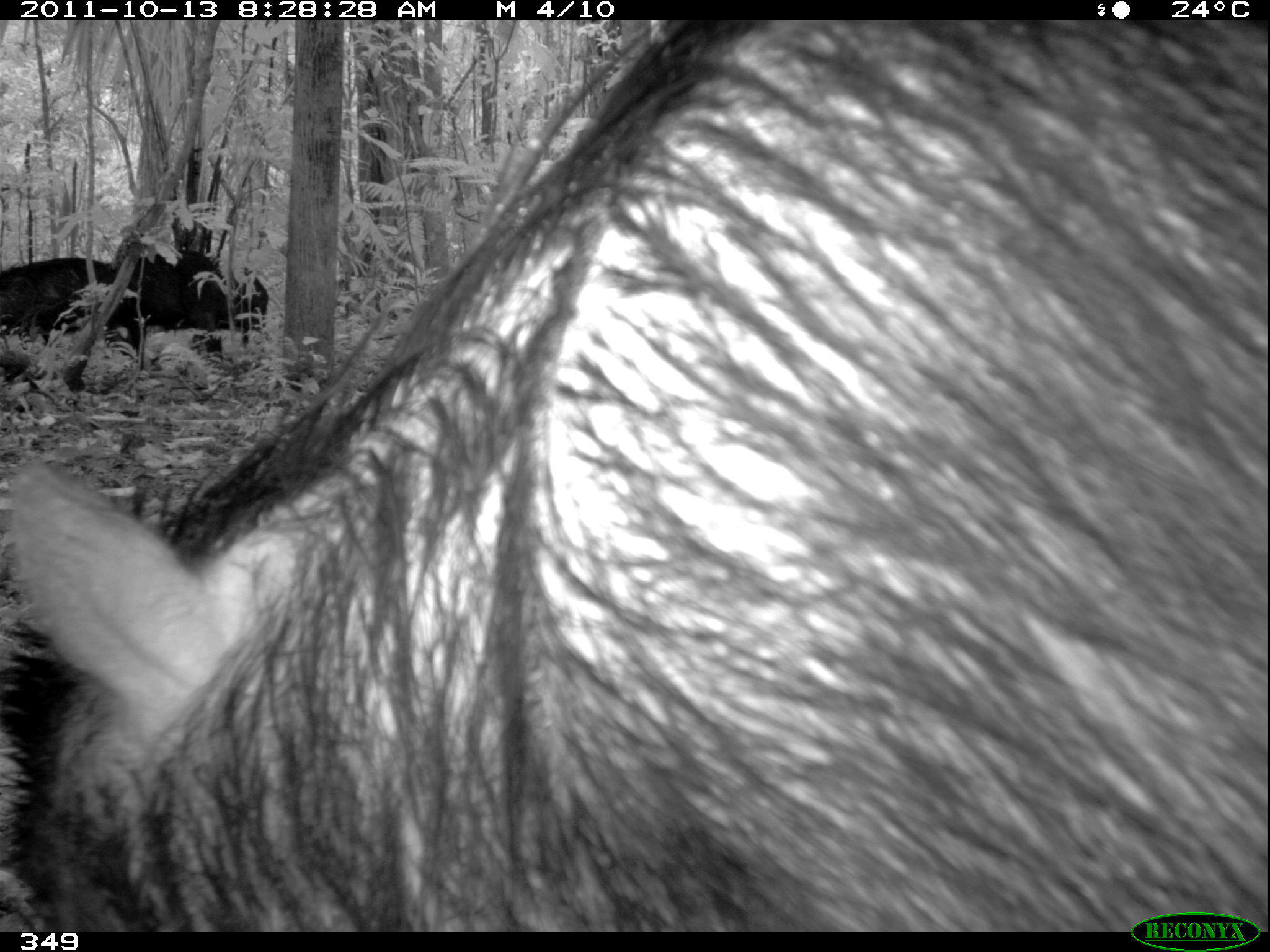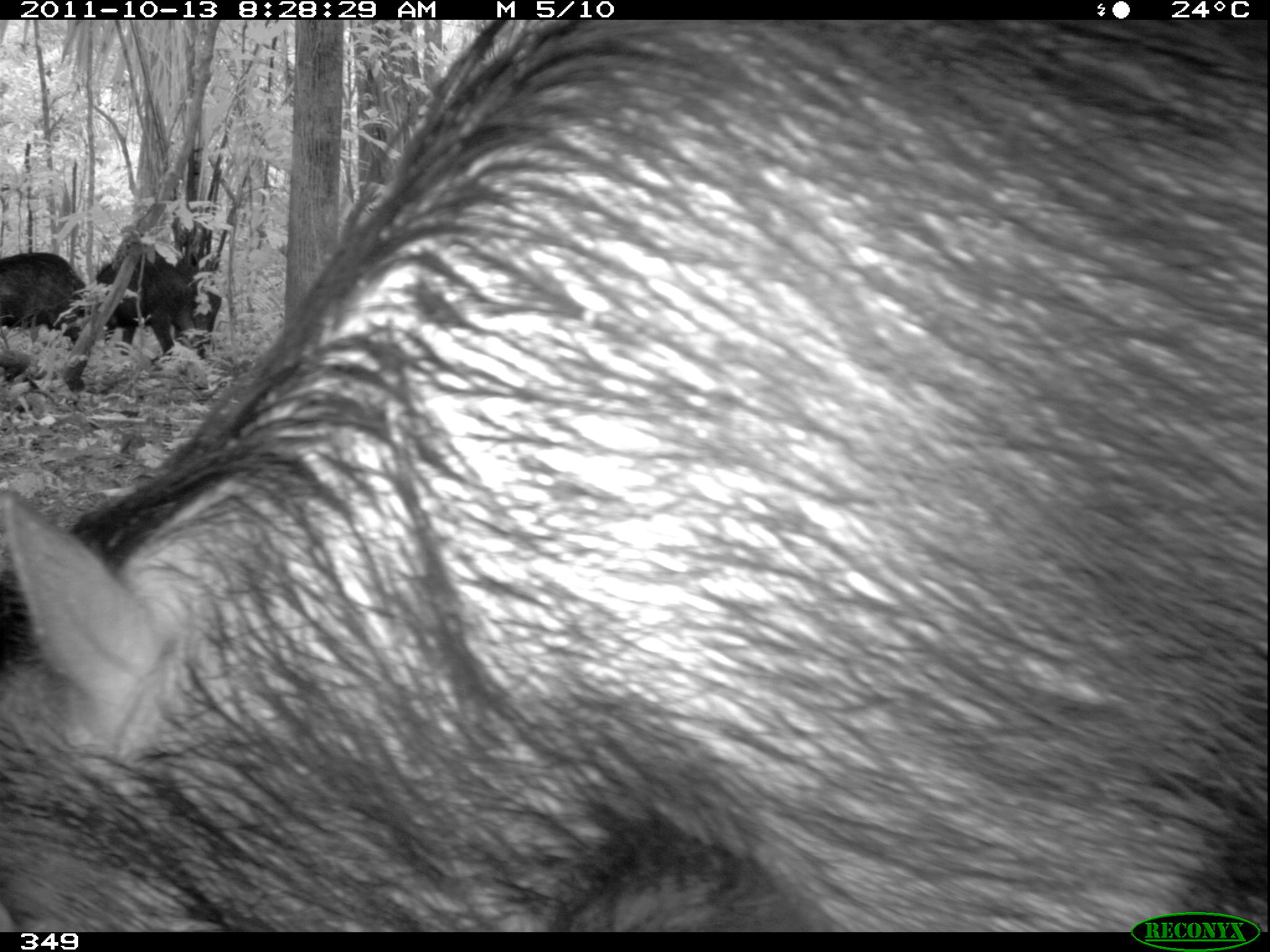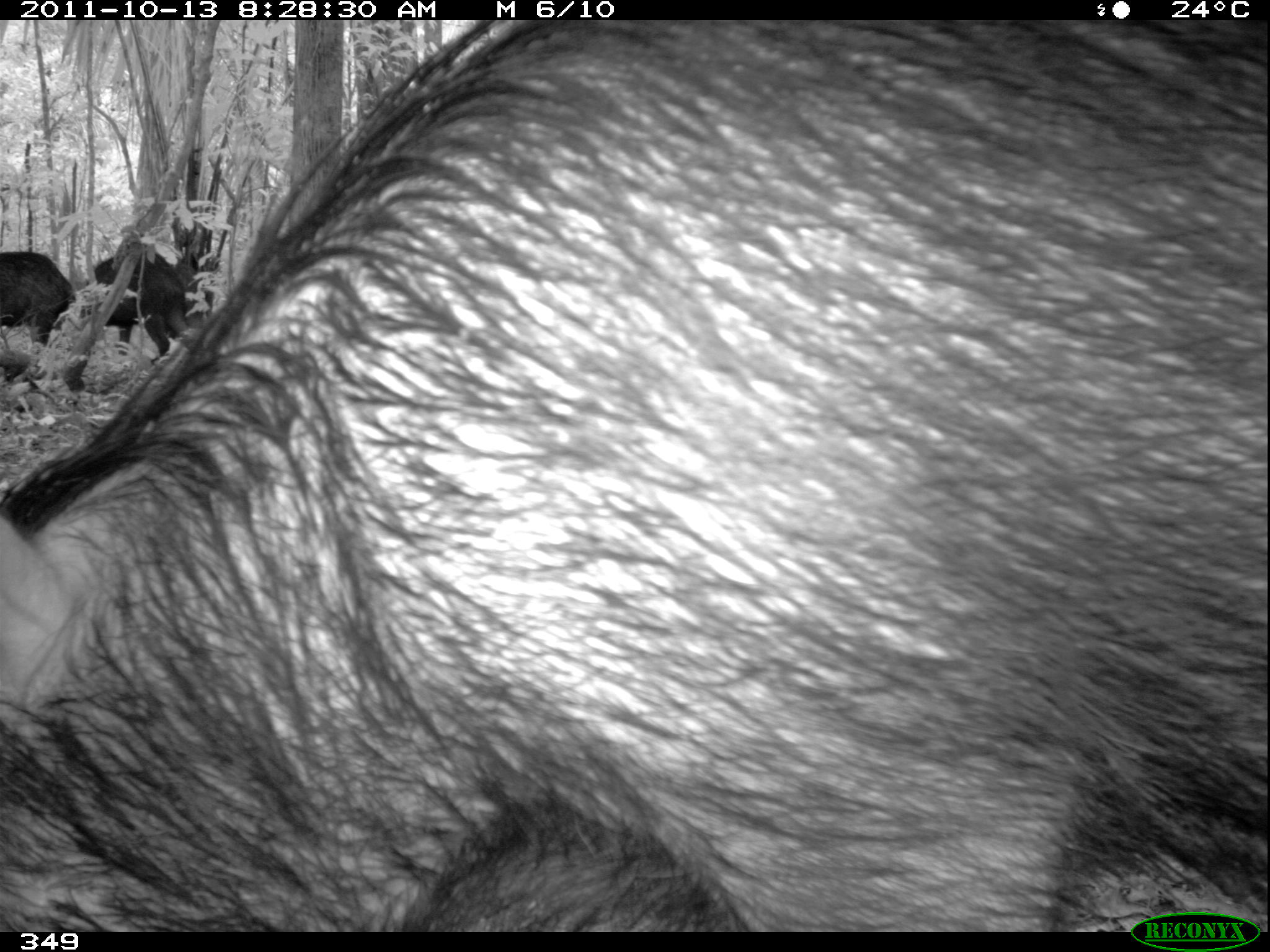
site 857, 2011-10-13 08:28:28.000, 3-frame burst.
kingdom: Animalia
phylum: Chordata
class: Mammalia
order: Artiodactyla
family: Tayassuidae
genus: Tayassu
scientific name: Tayassu pecari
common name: white-lipped peccary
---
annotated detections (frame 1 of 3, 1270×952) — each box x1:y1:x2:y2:
tayassu pecari: 0:20:1268:932; 87:250:269:369; 0:257:146:361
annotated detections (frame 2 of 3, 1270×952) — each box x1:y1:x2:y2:
tayassu pecari: 2:21:1268:933; 96:247:223:360; 1:253:86:353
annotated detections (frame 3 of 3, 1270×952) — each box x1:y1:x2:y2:
tayassu pecari: 0:19:1268:932; 87:247:190:357; 1:250:75:345